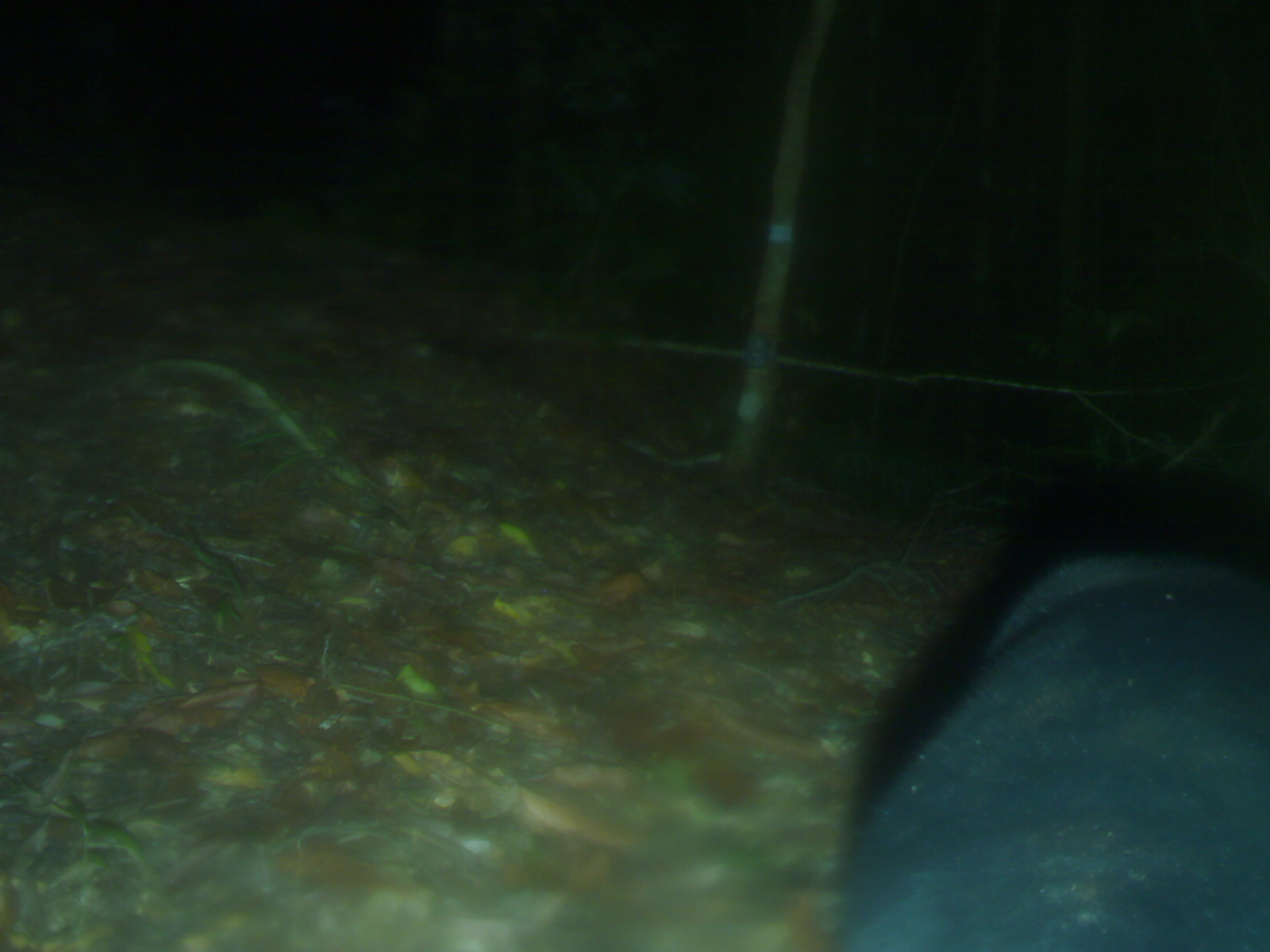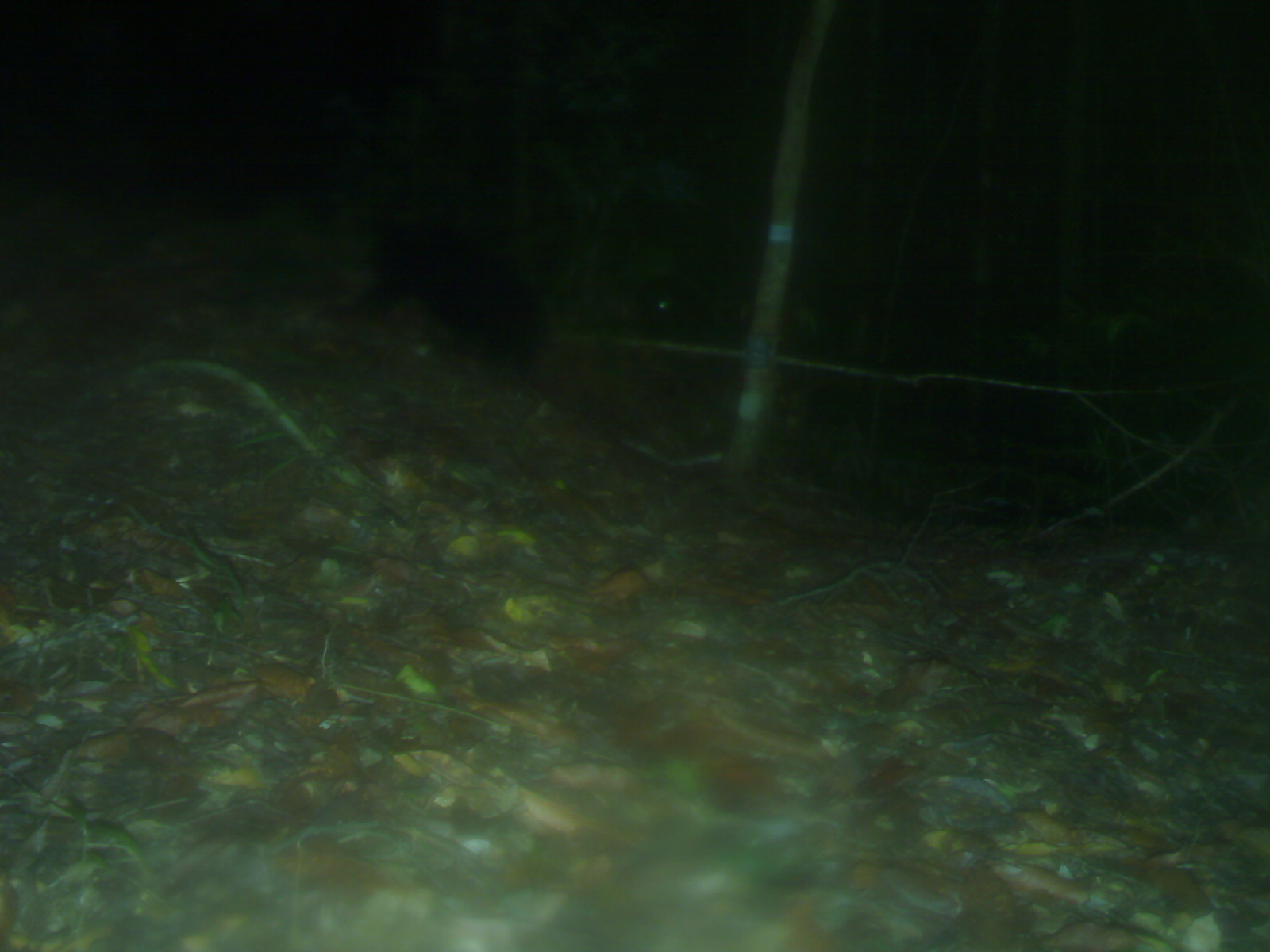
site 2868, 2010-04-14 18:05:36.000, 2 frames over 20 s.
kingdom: Animalia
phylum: Chordata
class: Mammalia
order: Carnivora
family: Ursidae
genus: Helarctos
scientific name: Helarctos malayanus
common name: sun bear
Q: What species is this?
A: Helarctos malayanus (sun bear).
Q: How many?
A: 1.